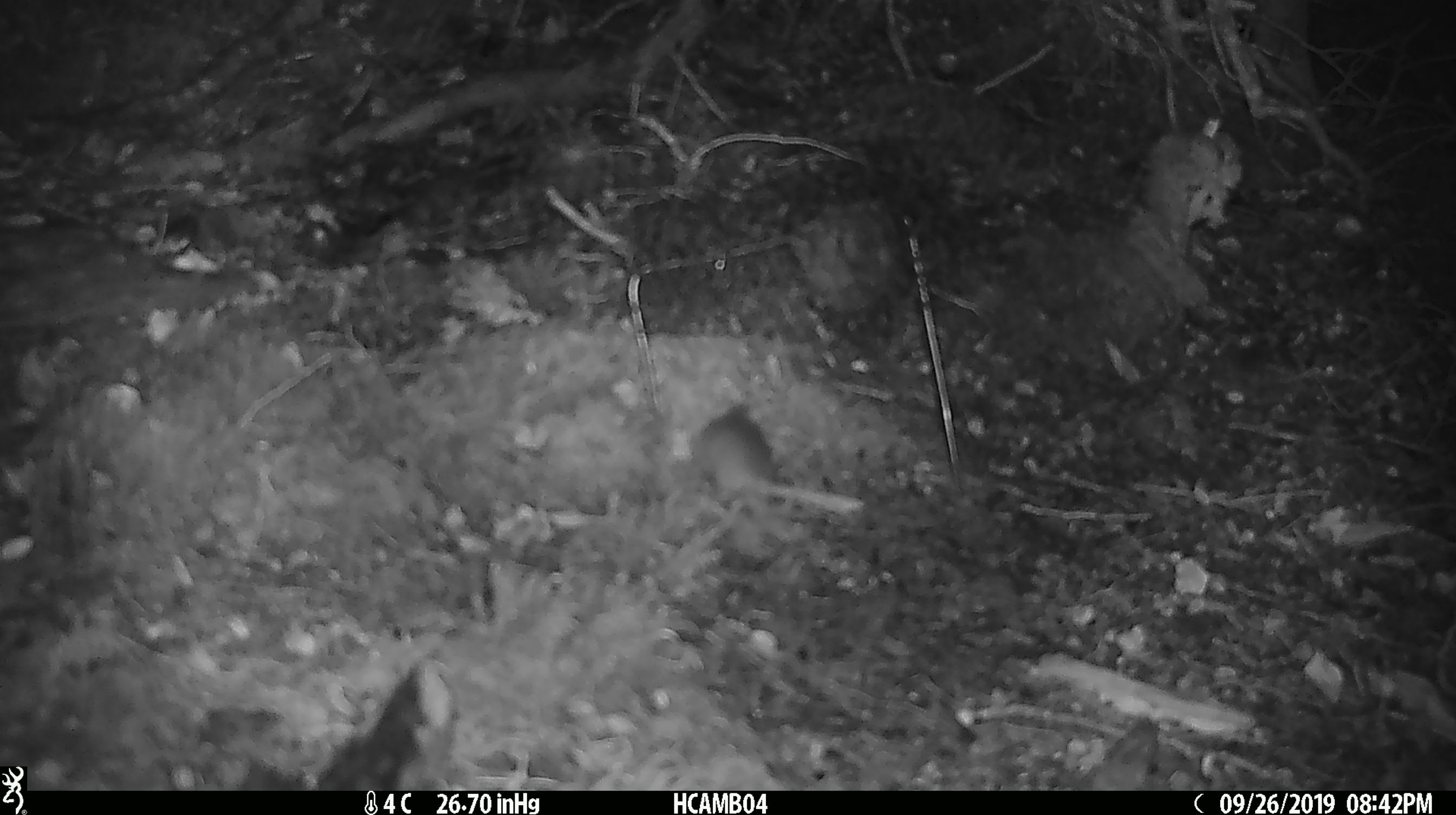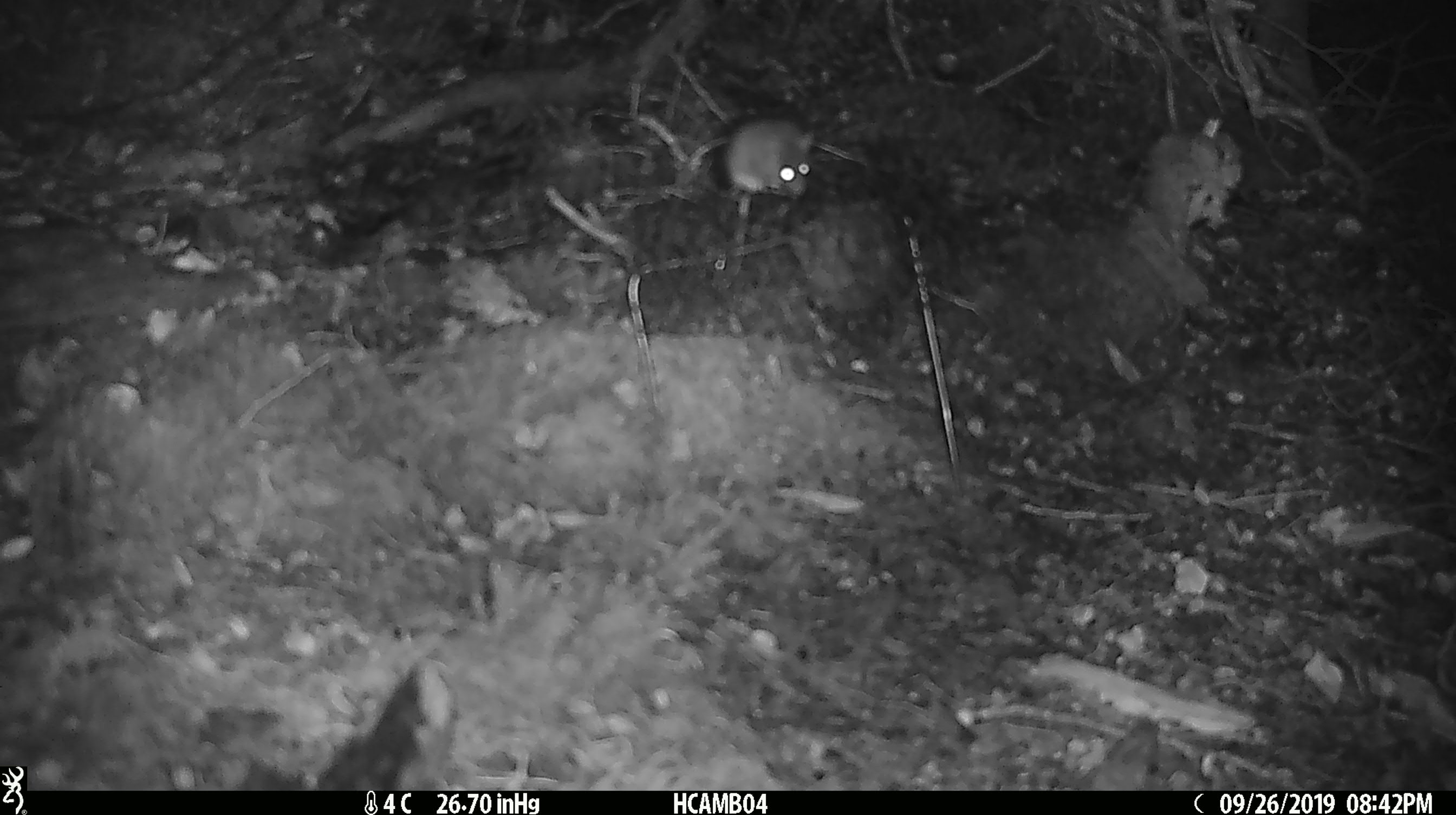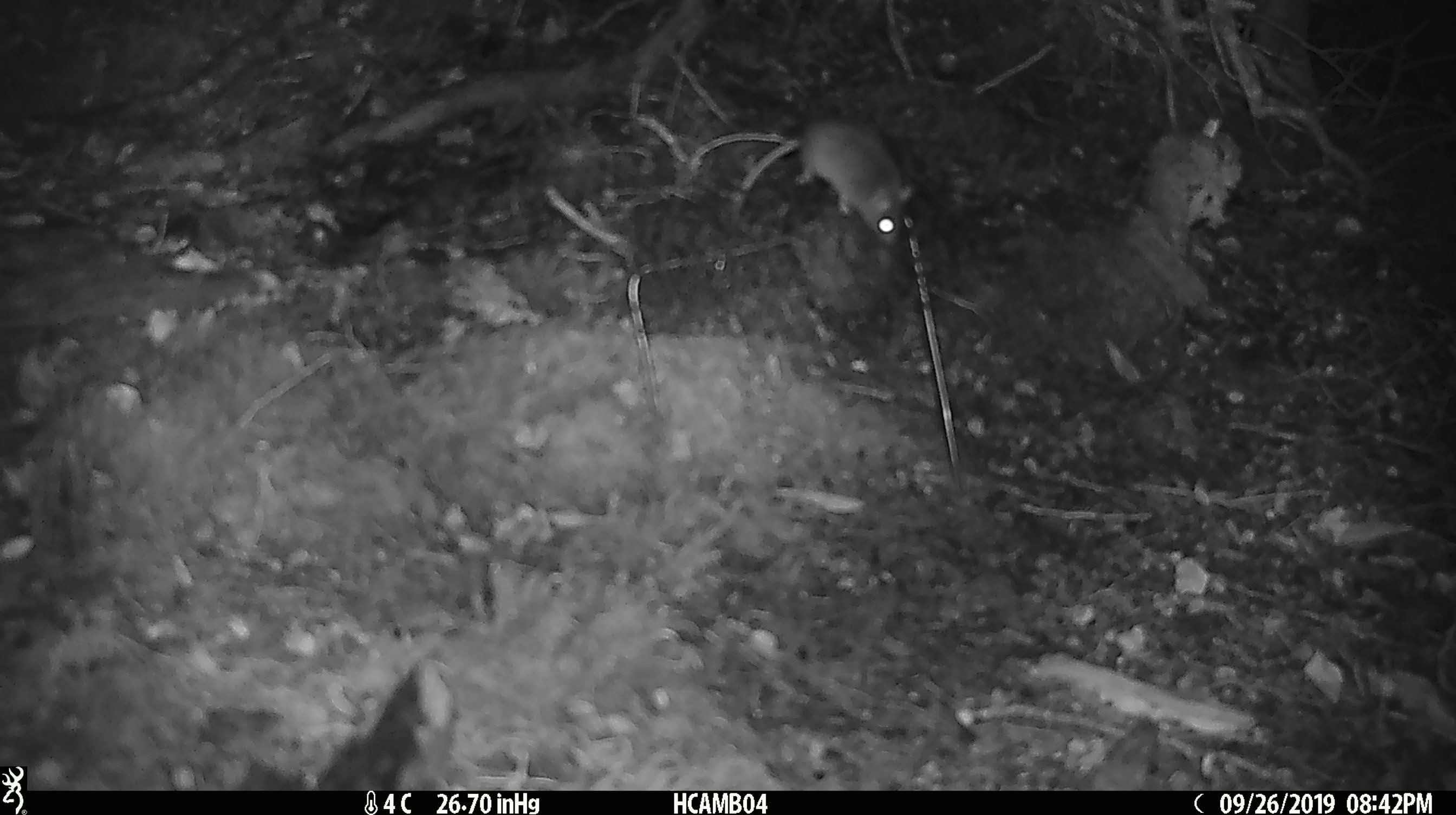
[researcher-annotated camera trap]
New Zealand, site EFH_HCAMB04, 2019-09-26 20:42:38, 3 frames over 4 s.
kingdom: Animalia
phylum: Chordata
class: Mammalia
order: Rodentia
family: Muridae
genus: Mus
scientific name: Mus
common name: mouse